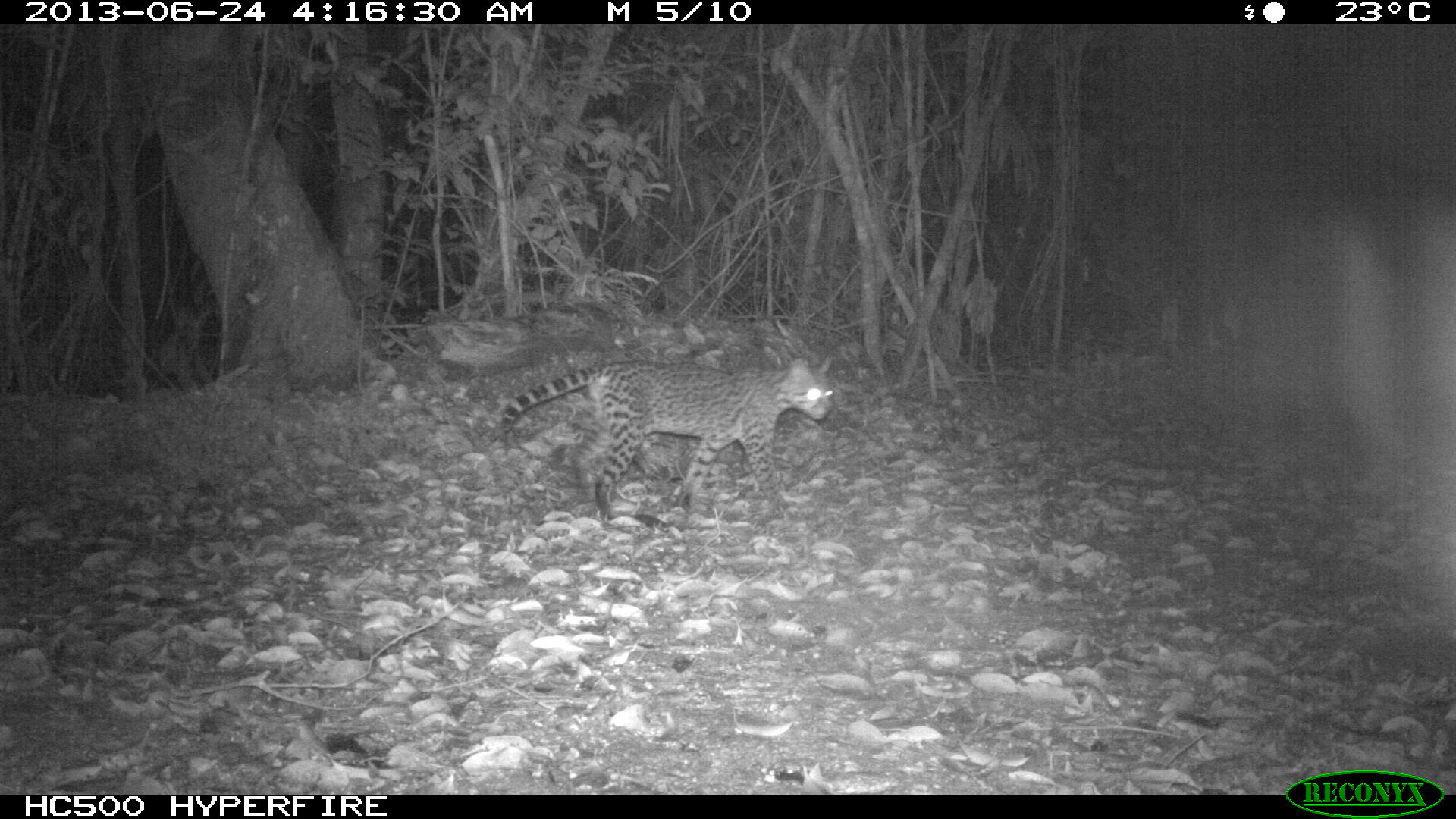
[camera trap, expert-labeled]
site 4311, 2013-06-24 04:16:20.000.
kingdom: Animalia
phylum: Chordata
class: Mammalia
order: Carnivora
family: Felidae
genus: Leopardus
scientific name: Leopardus pardalis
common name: ocelot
Leopardus pardalis (ocelot), count 1, sex female.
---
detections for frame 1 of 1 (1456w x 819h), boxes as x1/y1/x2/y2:
leopardus pardalis: 501/355/832/519